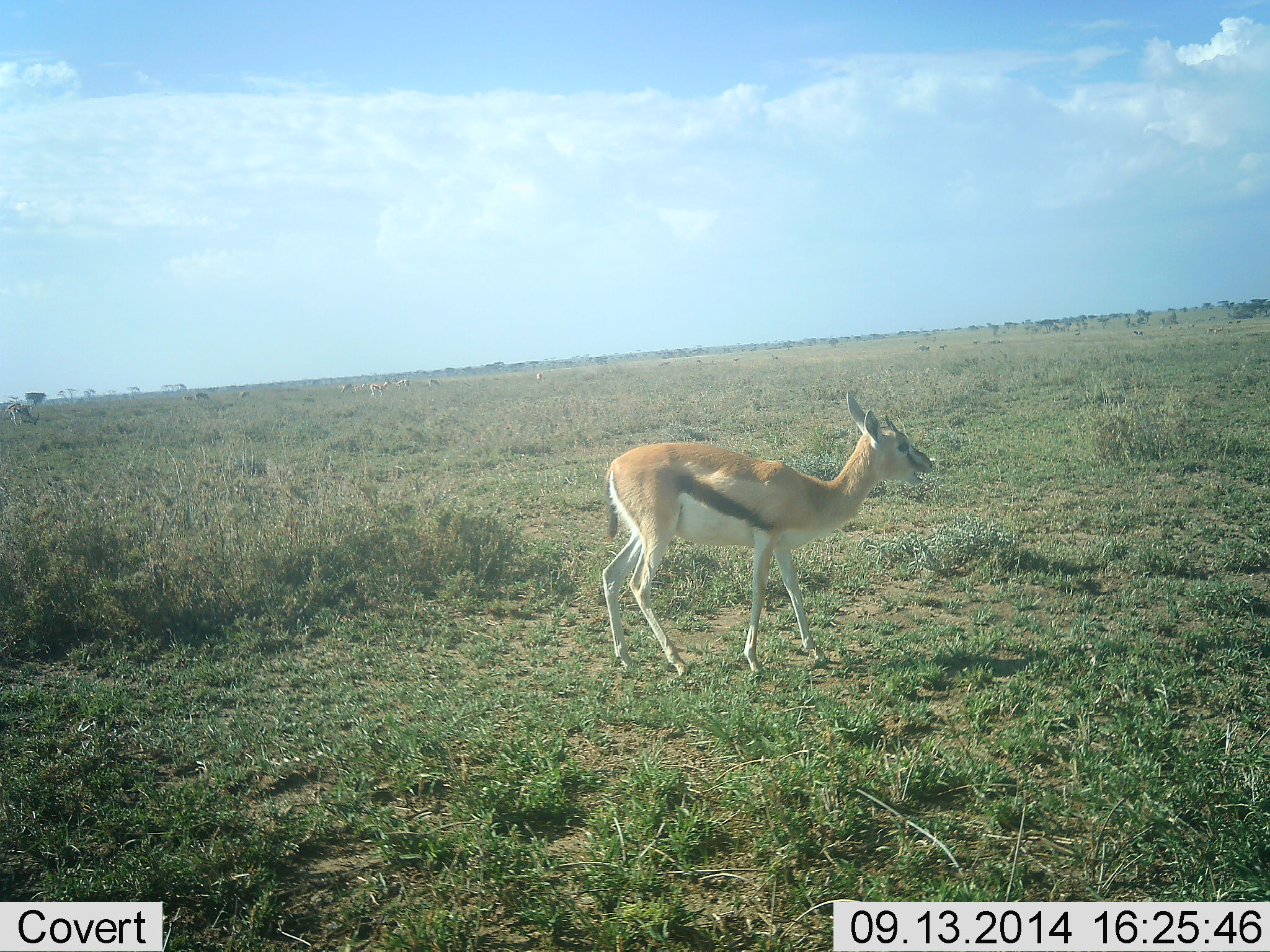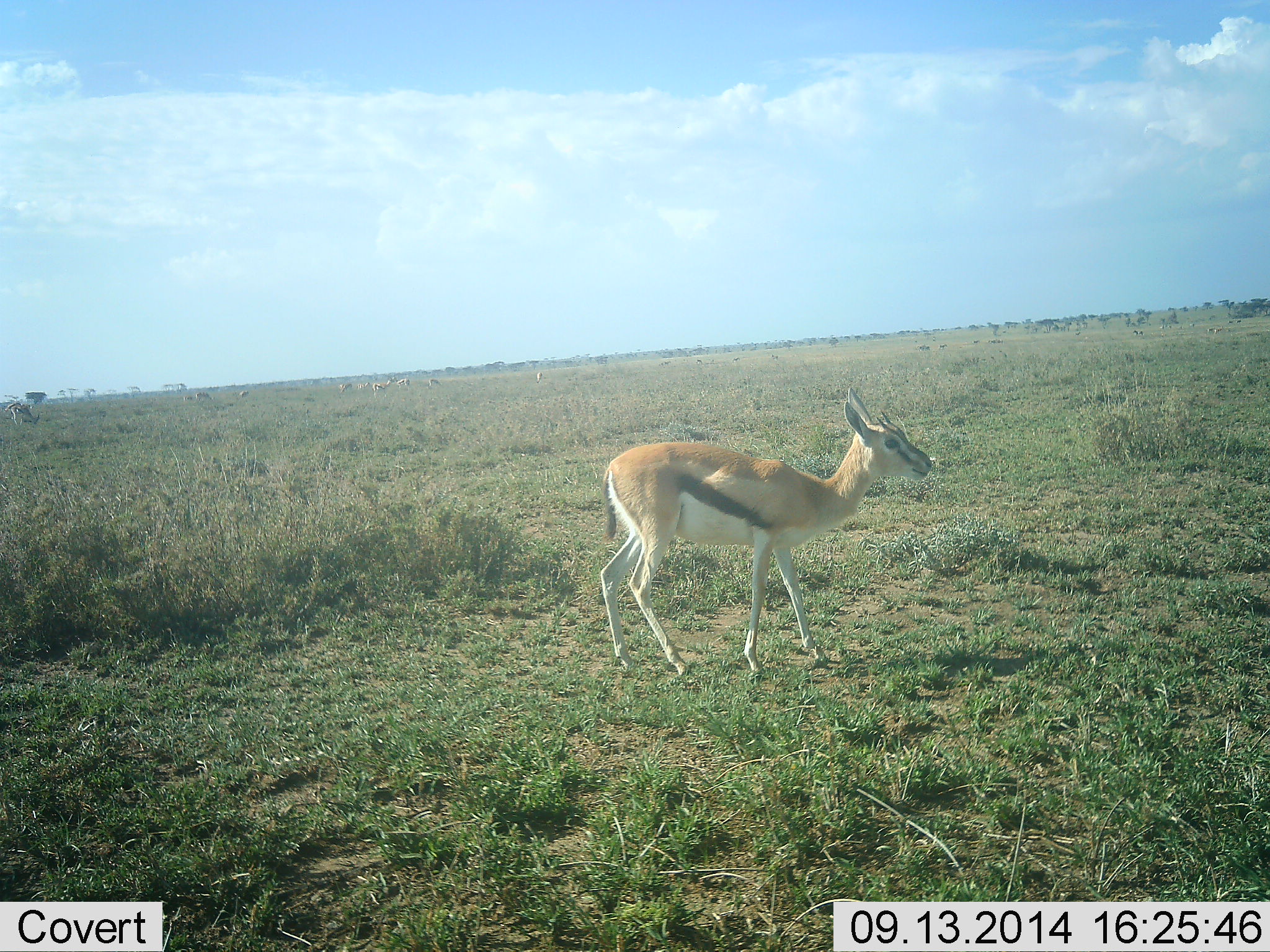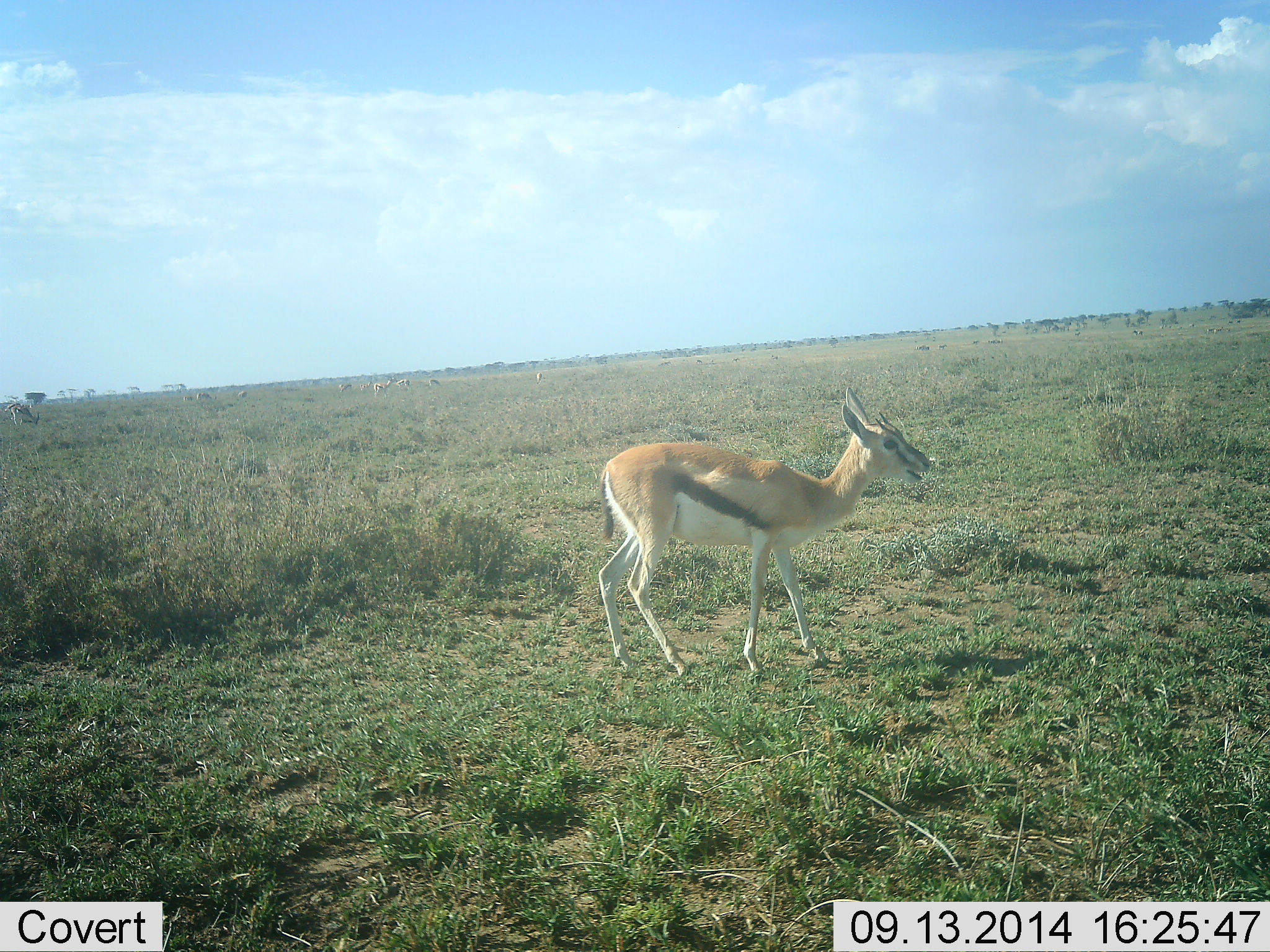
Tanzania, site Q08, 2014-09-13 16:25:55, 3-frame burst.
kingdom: Animalia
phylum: Chordata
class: Mammalia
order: Artiodactyla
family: Bovidae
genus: Eudorcas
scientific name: Eudorcas thomsonii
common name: thomson's gazelle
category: gazellethomsons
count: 1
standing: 80%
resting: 0%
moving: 20%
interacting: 0%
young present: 10%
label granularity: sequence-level